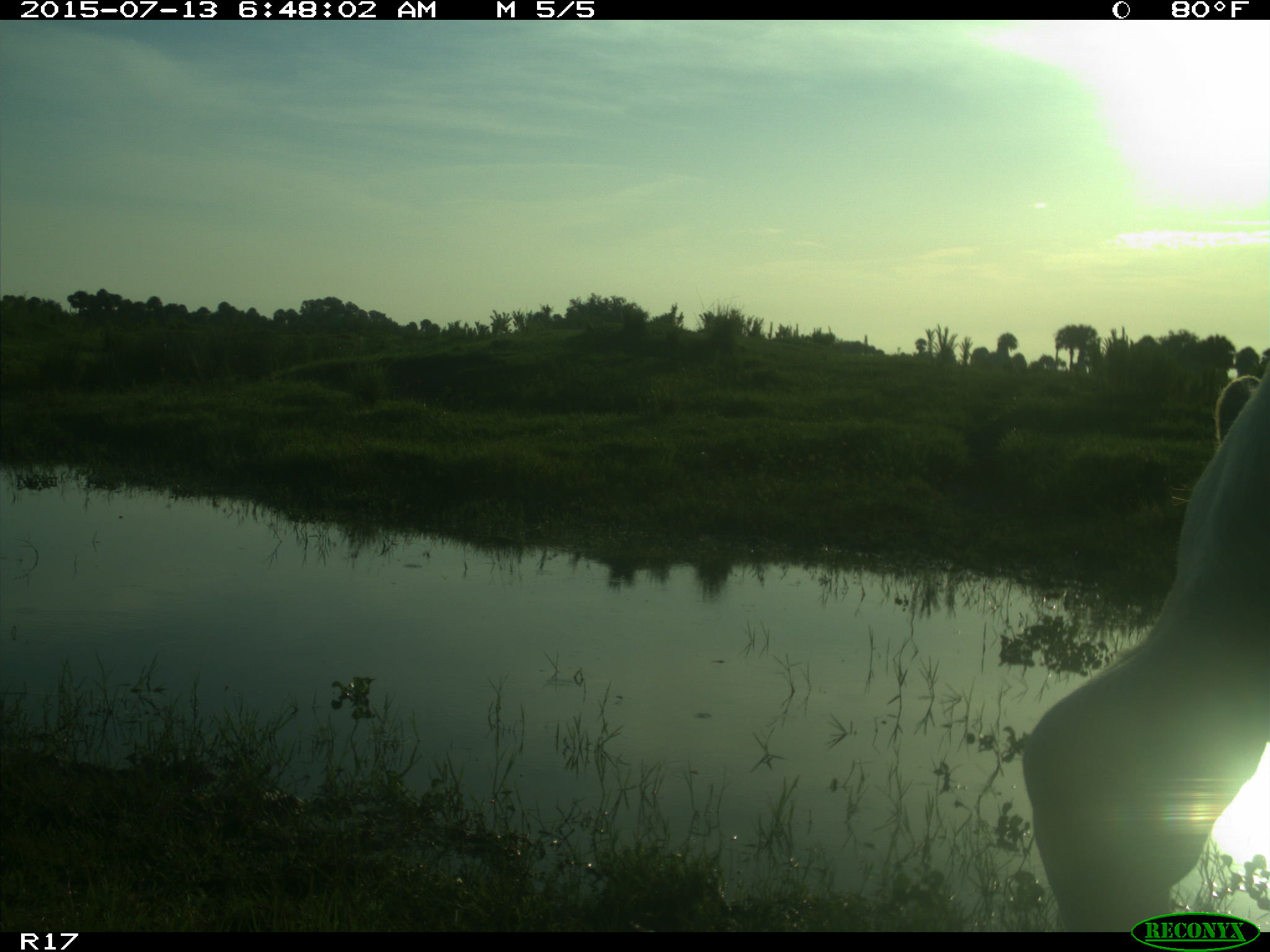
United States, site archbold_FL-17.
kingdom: Animalia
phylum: Chordata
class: Mammalia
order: Artiodactyla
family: Bovidae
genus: Bos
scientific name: Bos taurus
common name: domestic cow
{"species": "Bos taurus (domestic cow)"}